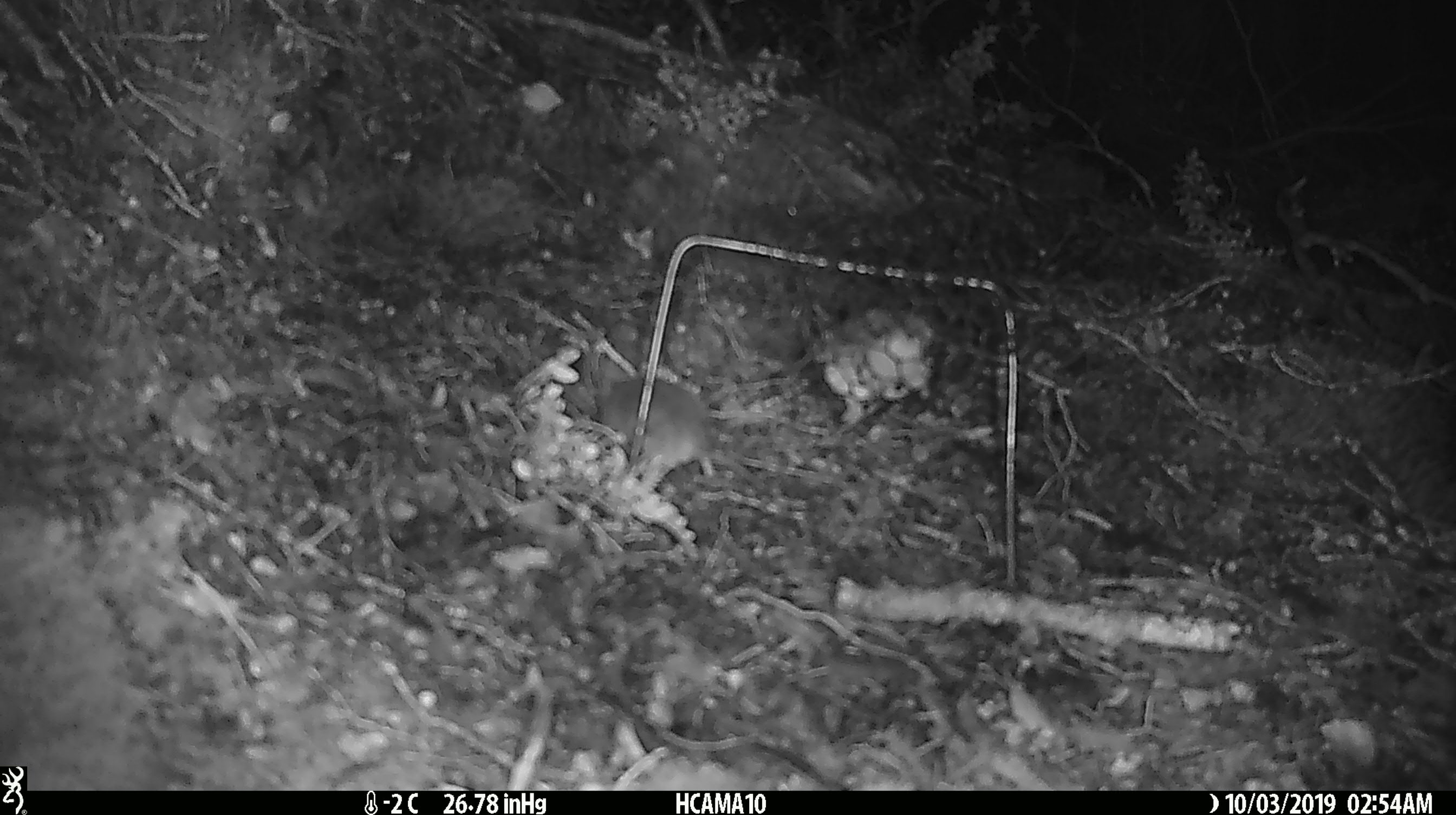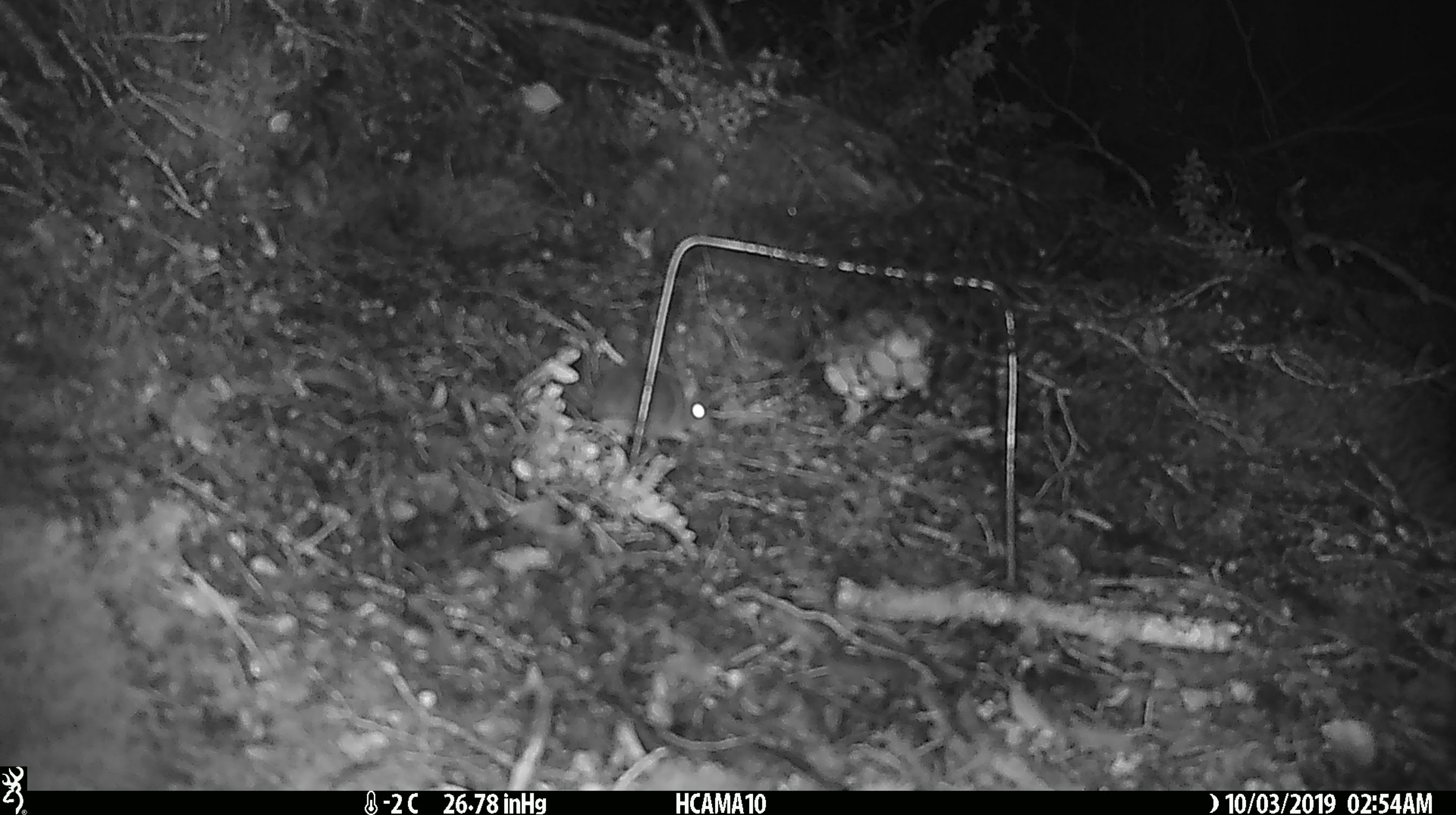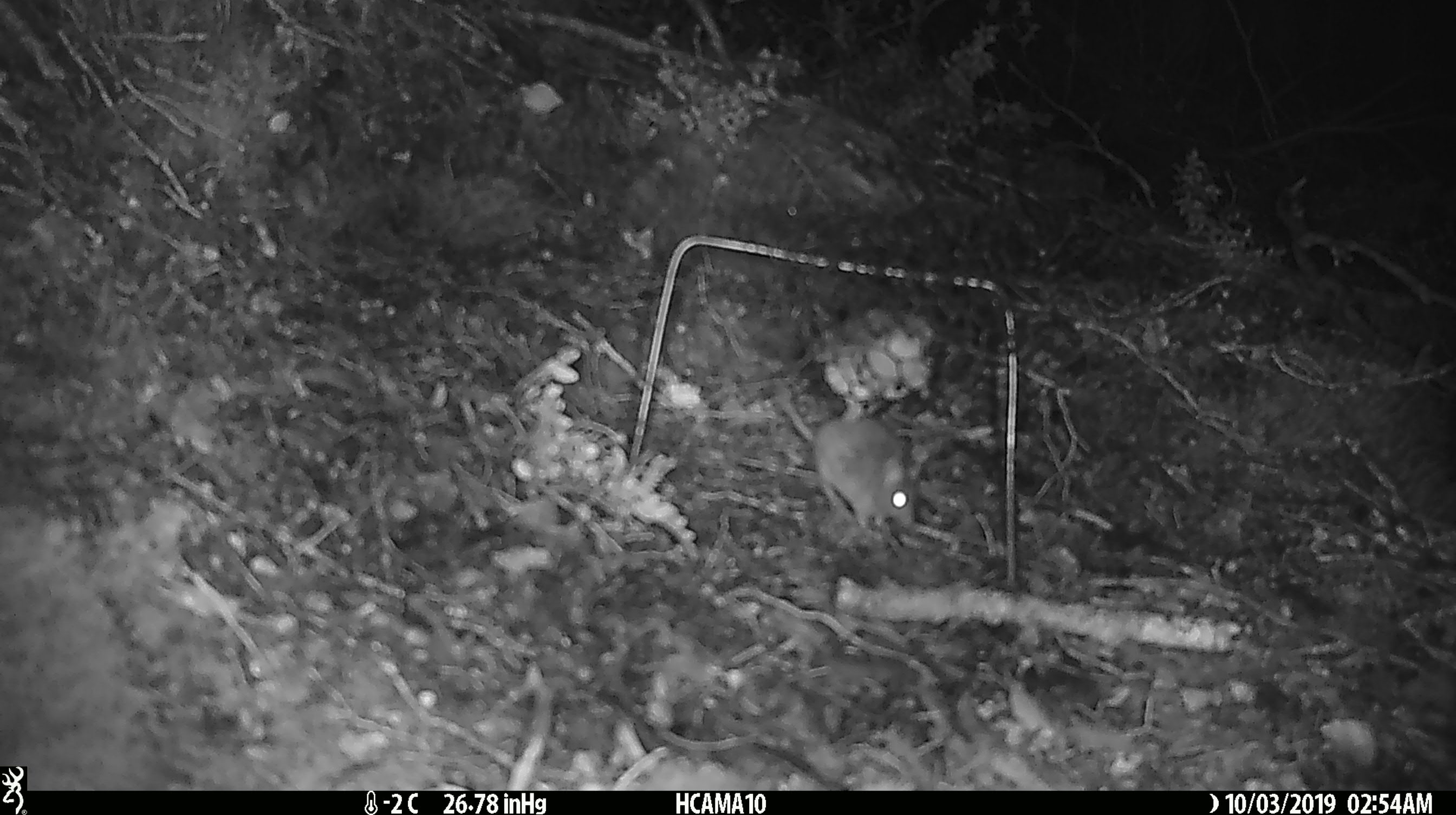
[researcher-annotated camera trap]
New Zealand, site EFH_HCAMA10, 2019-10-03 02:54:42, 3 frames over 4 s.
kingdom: Animalia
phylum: Chordata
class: Mammalia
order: Rodentia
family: Muridae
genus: Mus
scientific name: Mus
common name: mouse